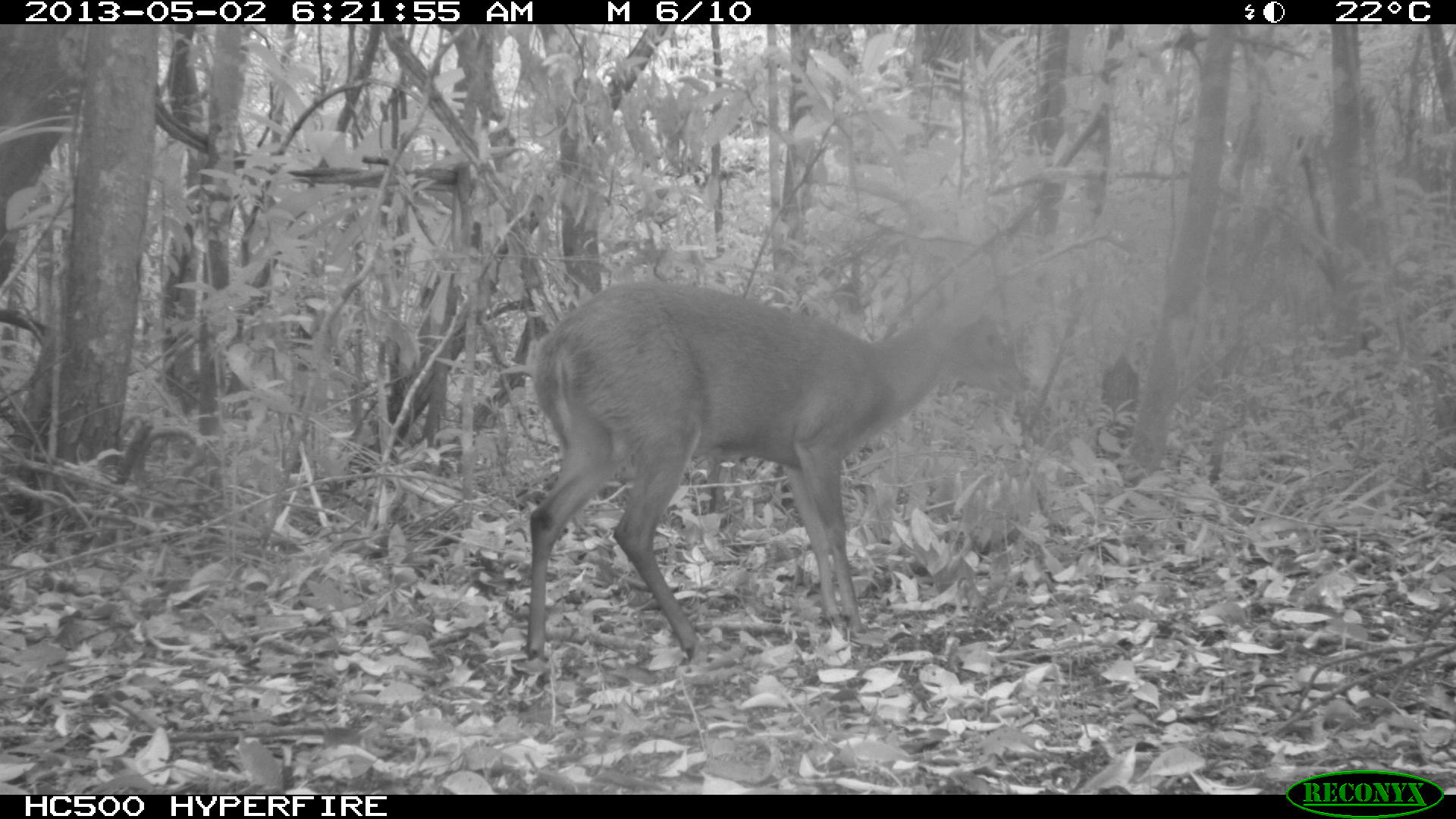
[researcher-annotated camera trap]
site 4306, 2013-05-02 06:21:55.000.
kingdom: Animalia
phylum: Chordata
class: Mammalia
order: Artiodactyla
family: Cervidae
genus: Mazama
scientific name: Mazama temama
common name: central american red brocket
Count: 1.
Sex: male.